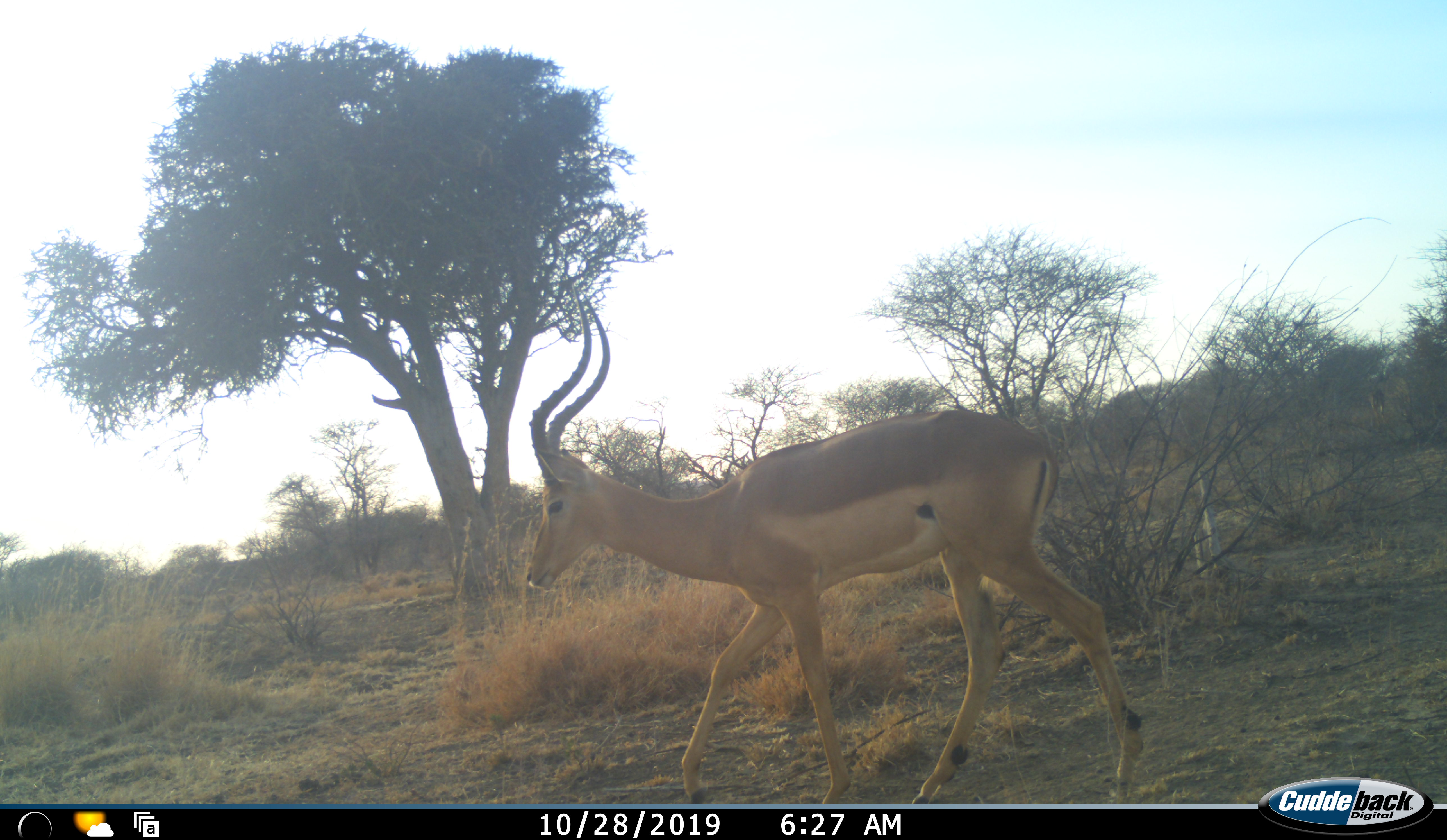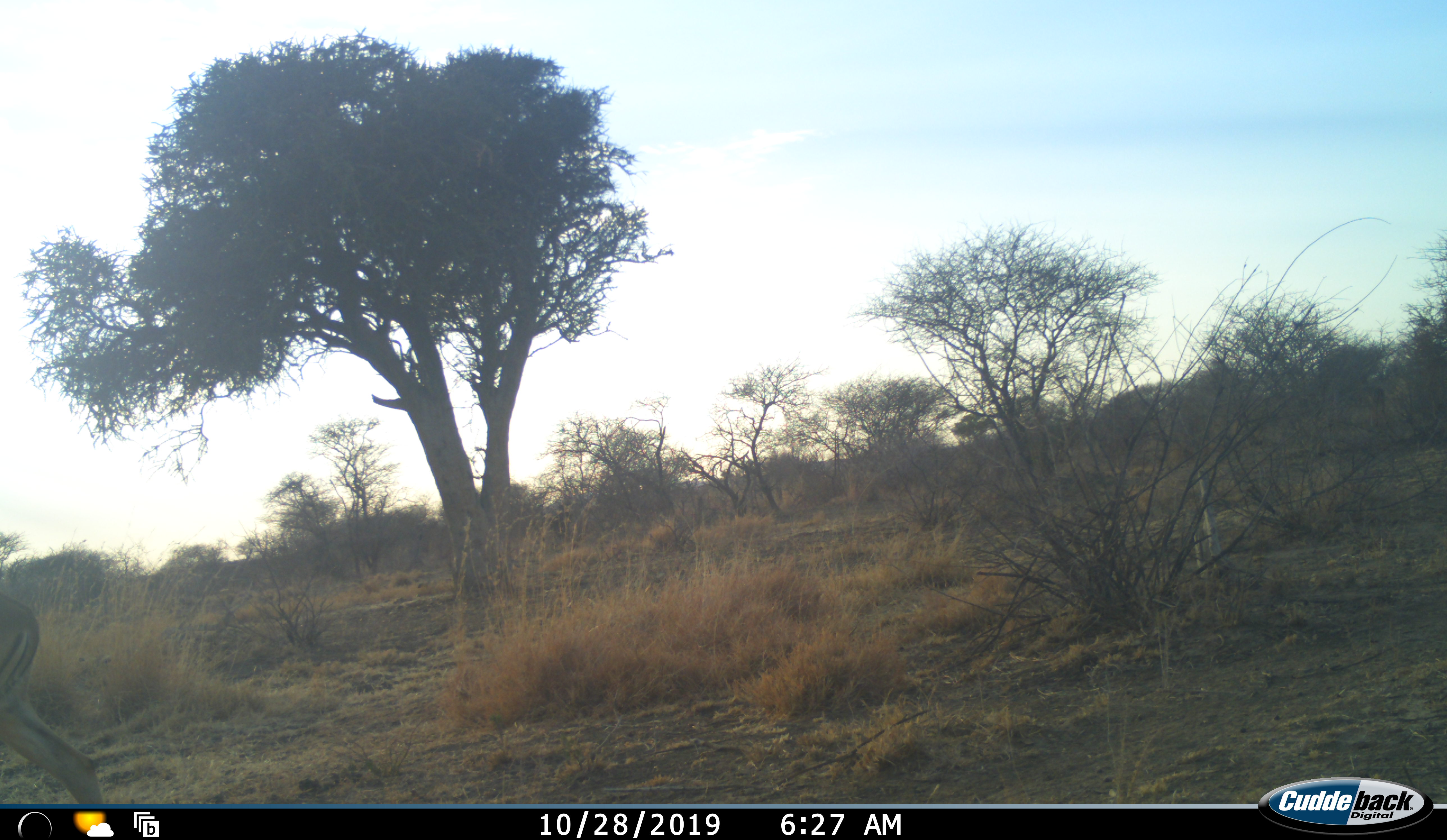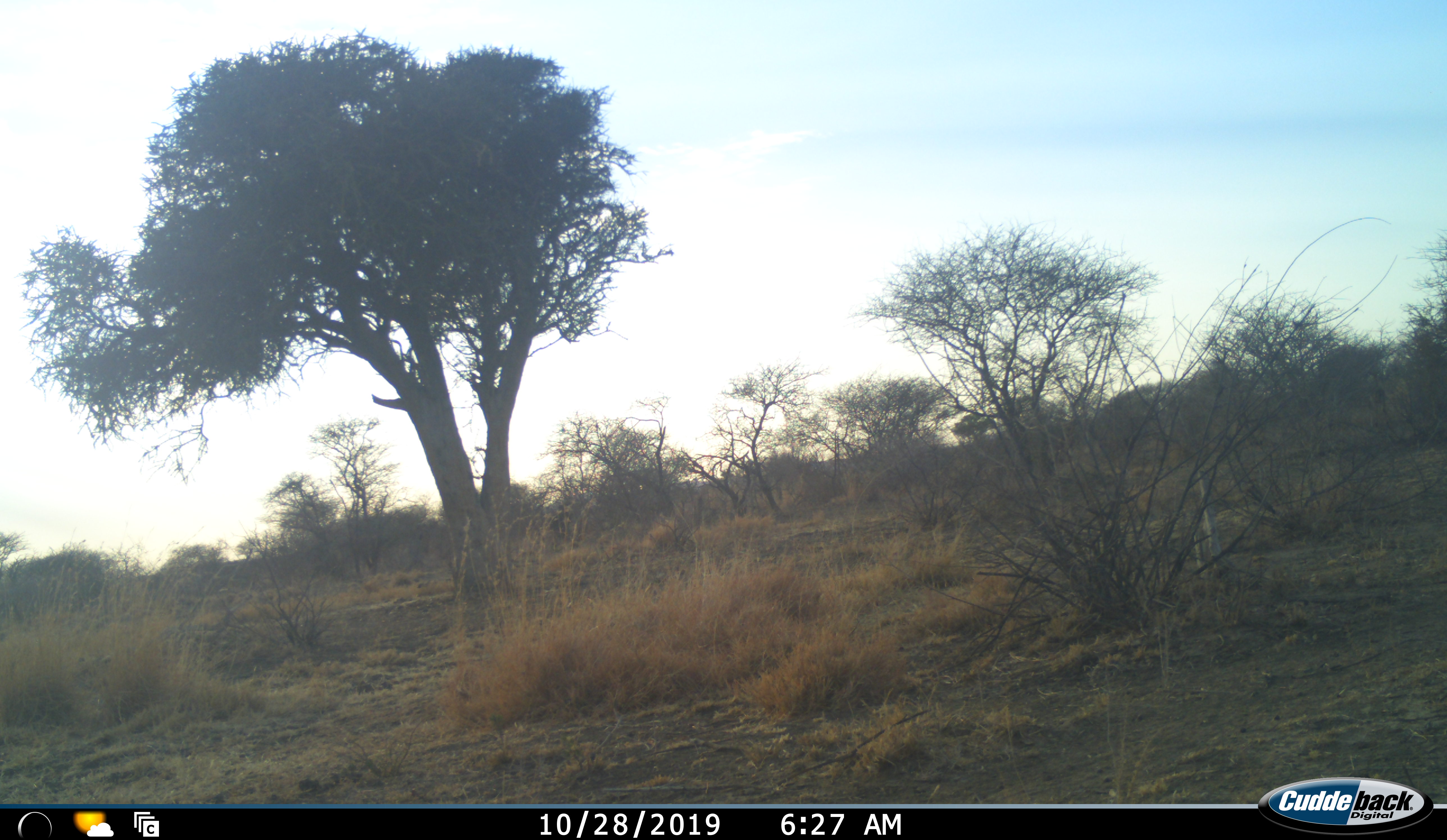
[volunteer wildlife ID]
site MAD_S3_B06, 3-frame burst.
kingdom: Animalia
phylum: Chordata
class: Mammalia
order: Artiodactyla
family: Bovidae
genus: Aepyceros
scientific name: Aepyceros melampus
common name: impala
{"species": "impala (Aepyceros melampus)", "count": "1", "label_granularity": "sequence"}